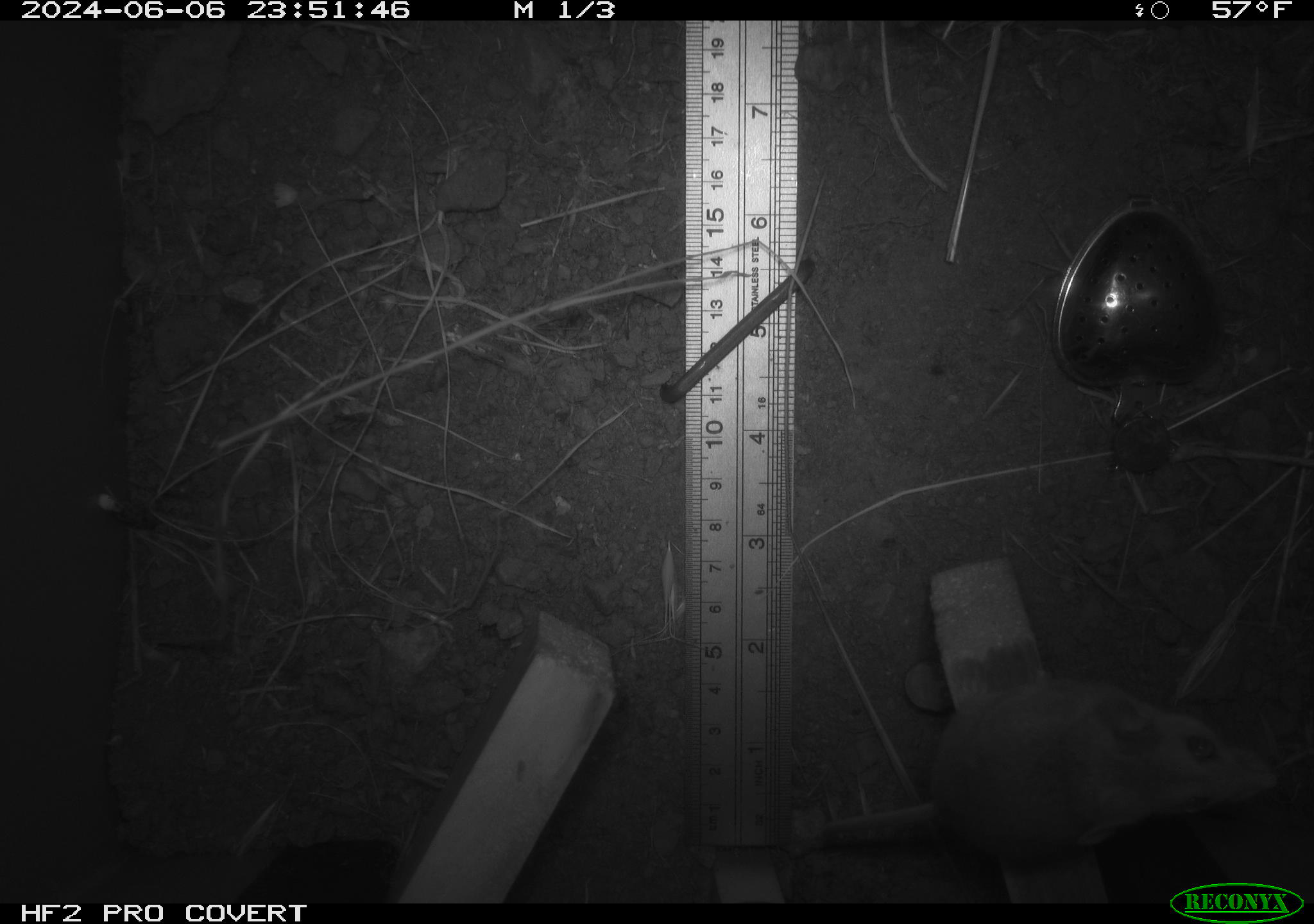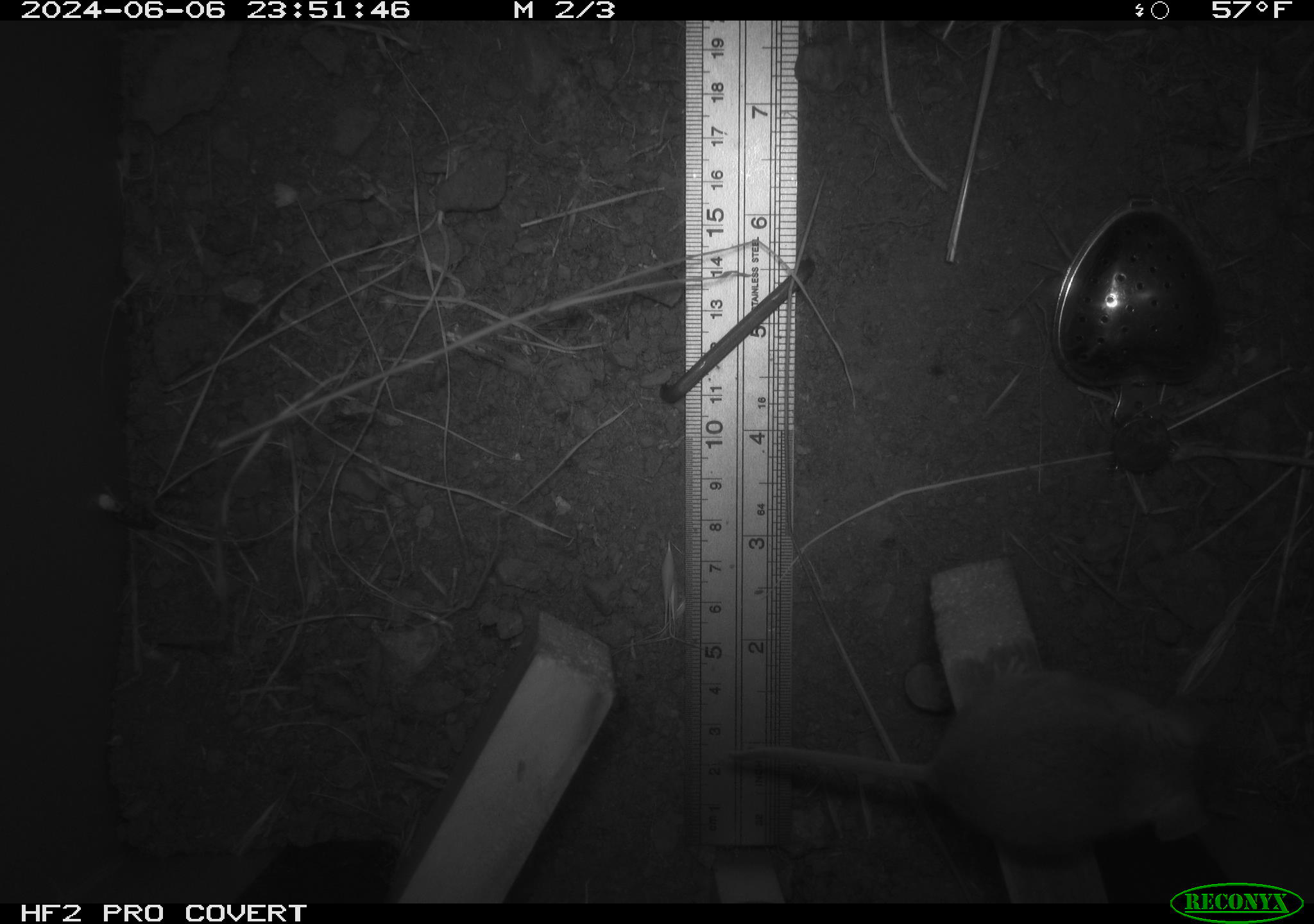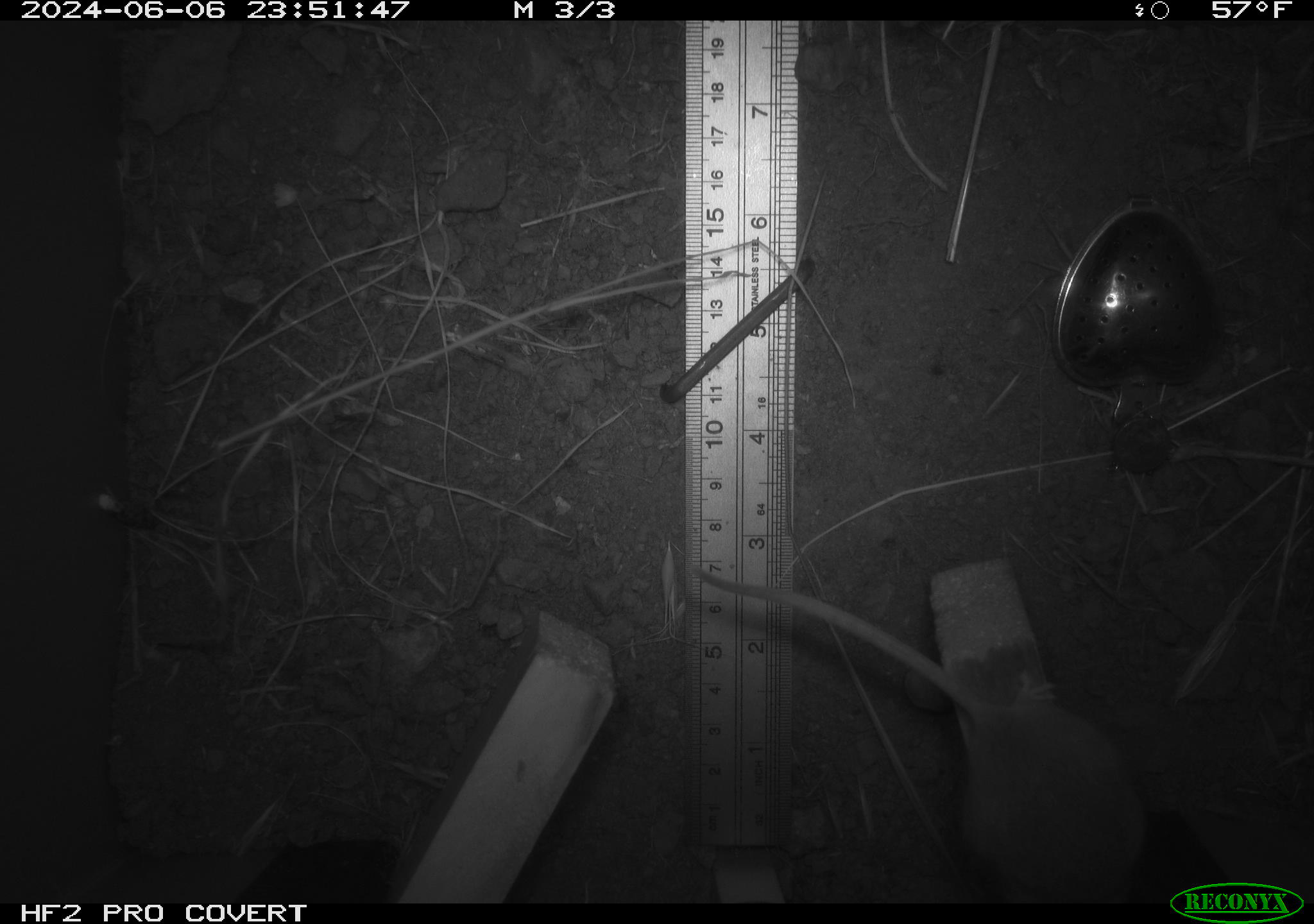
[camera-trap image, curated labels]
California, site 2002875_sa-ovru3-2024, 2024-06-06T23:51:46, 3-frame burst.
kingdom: Animalia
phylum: Chordata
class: Mammalia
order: Rodentia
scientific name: Rodentia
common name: mouse species